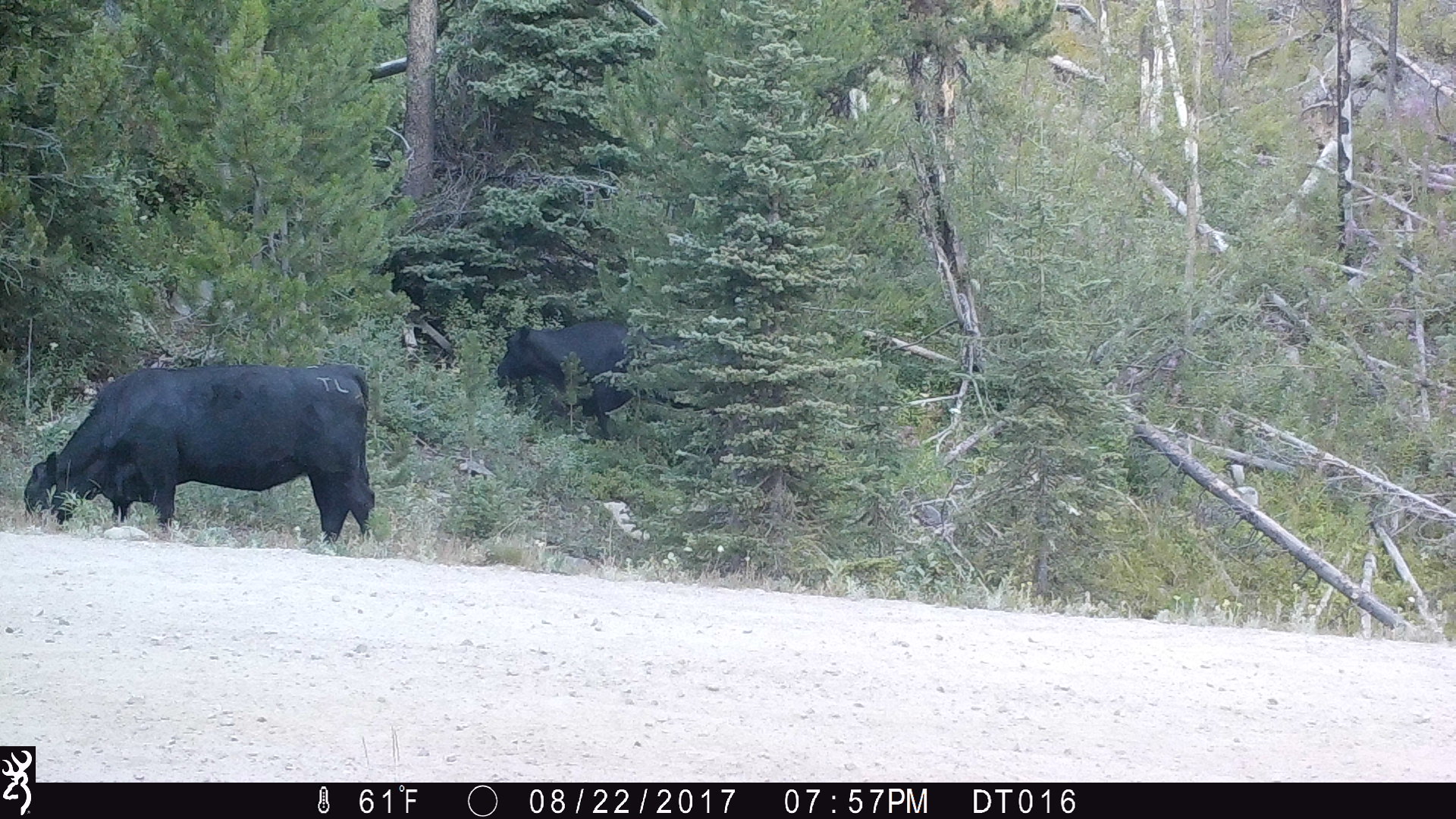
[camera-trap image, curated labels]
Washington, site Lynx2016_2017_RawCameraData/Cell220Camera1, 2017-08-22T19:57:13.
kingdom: Animalia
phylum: Chordata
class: Mammalia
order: Artiodactyla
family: Bovidae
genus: Bos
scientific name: Bos taurus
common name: domestic cattle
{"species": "domestic cattle (Bos taurus)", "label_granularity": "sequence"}